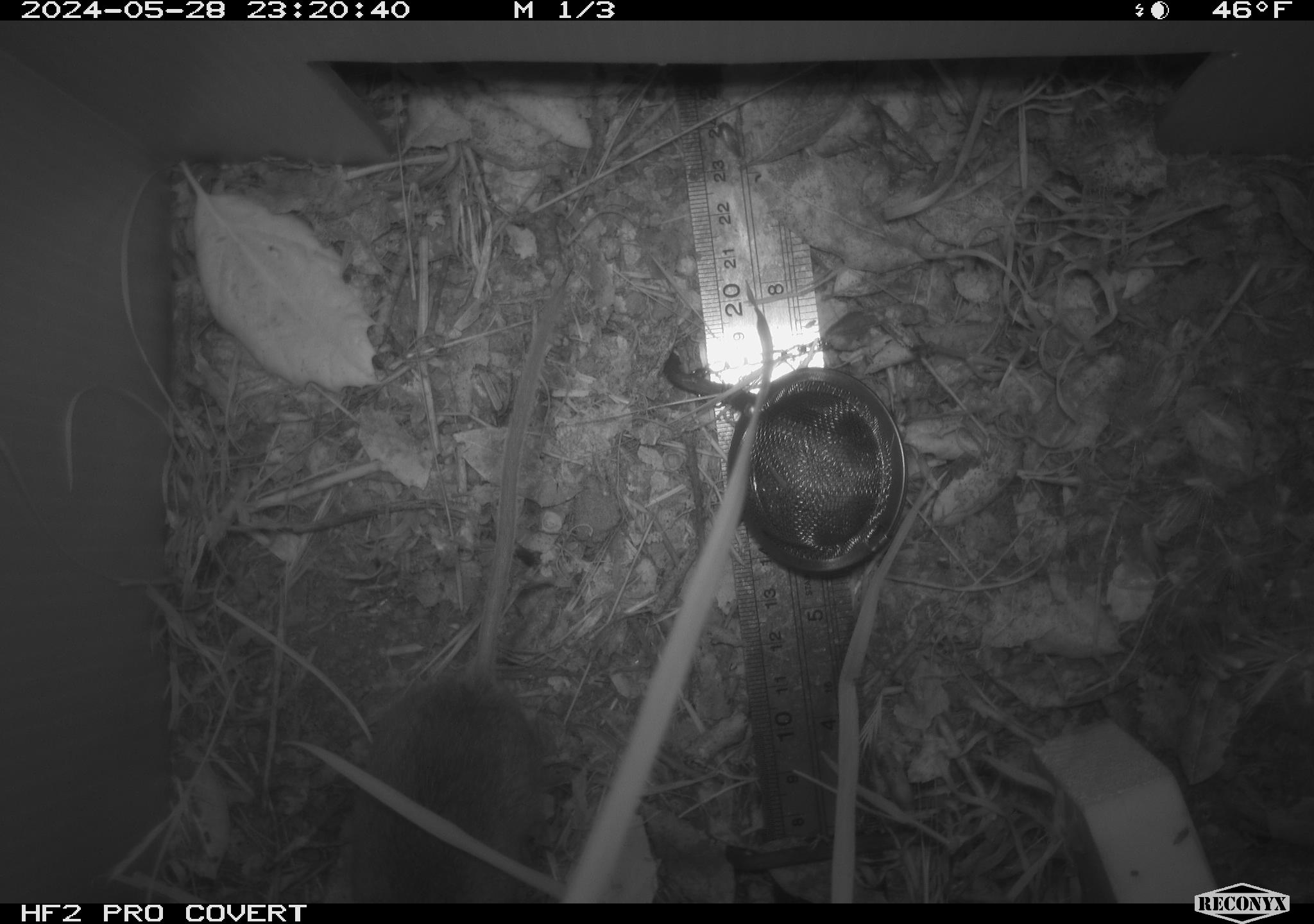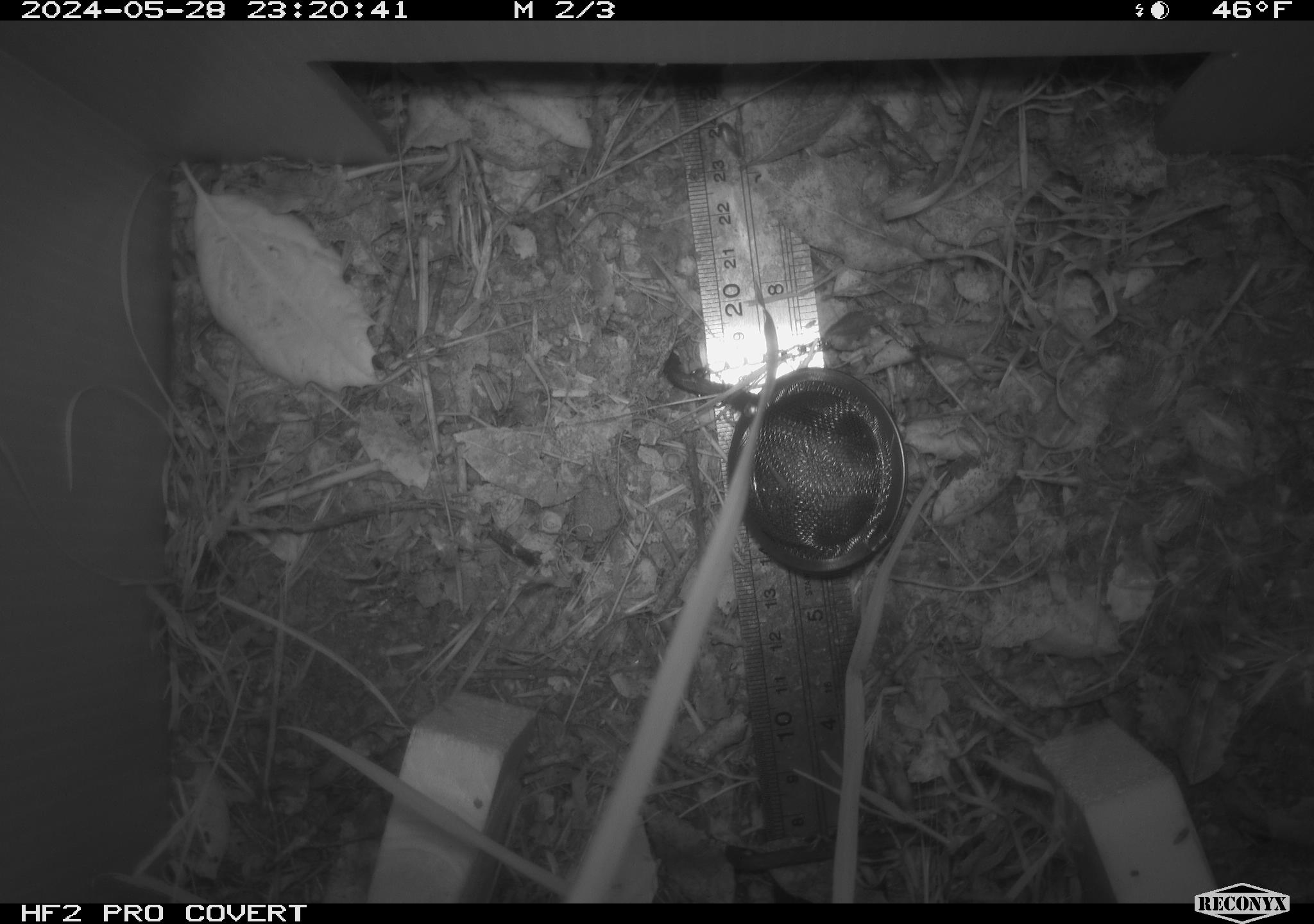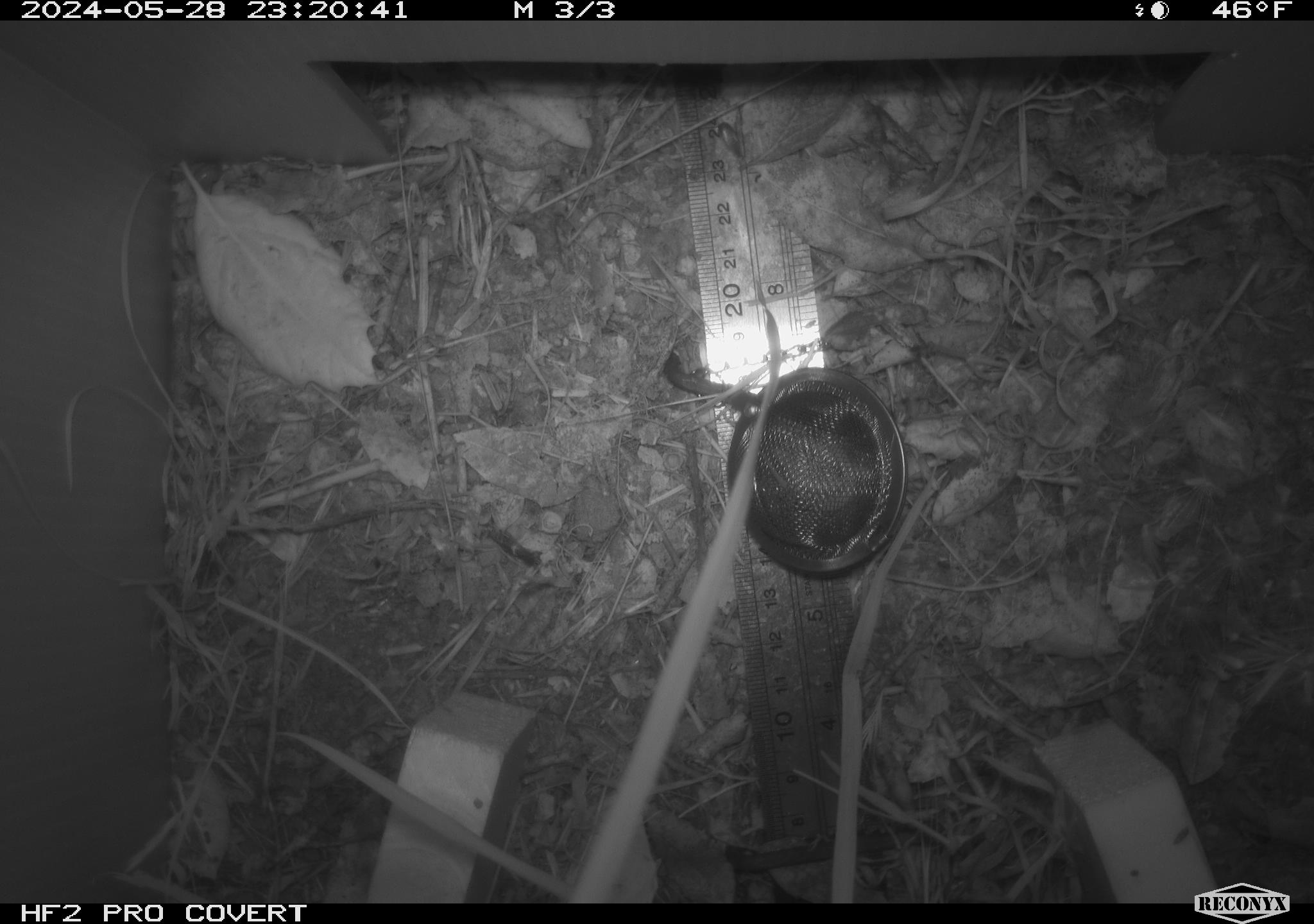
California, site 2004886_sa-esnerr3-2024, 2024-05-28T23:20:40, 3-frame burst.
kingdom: Animalia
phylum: Chordata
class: Mammalia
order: Rodentia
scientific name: Rodentia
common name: rodent